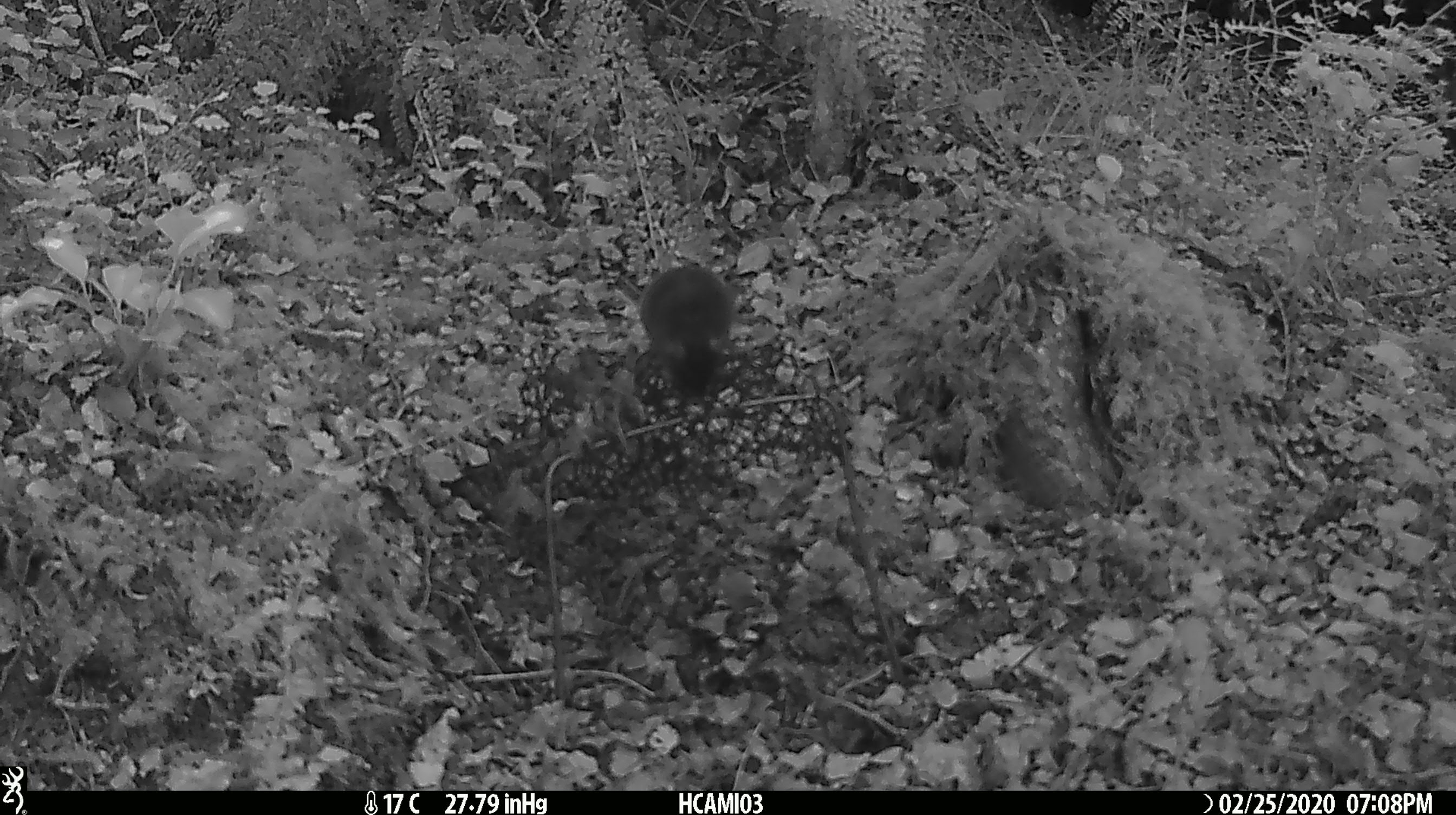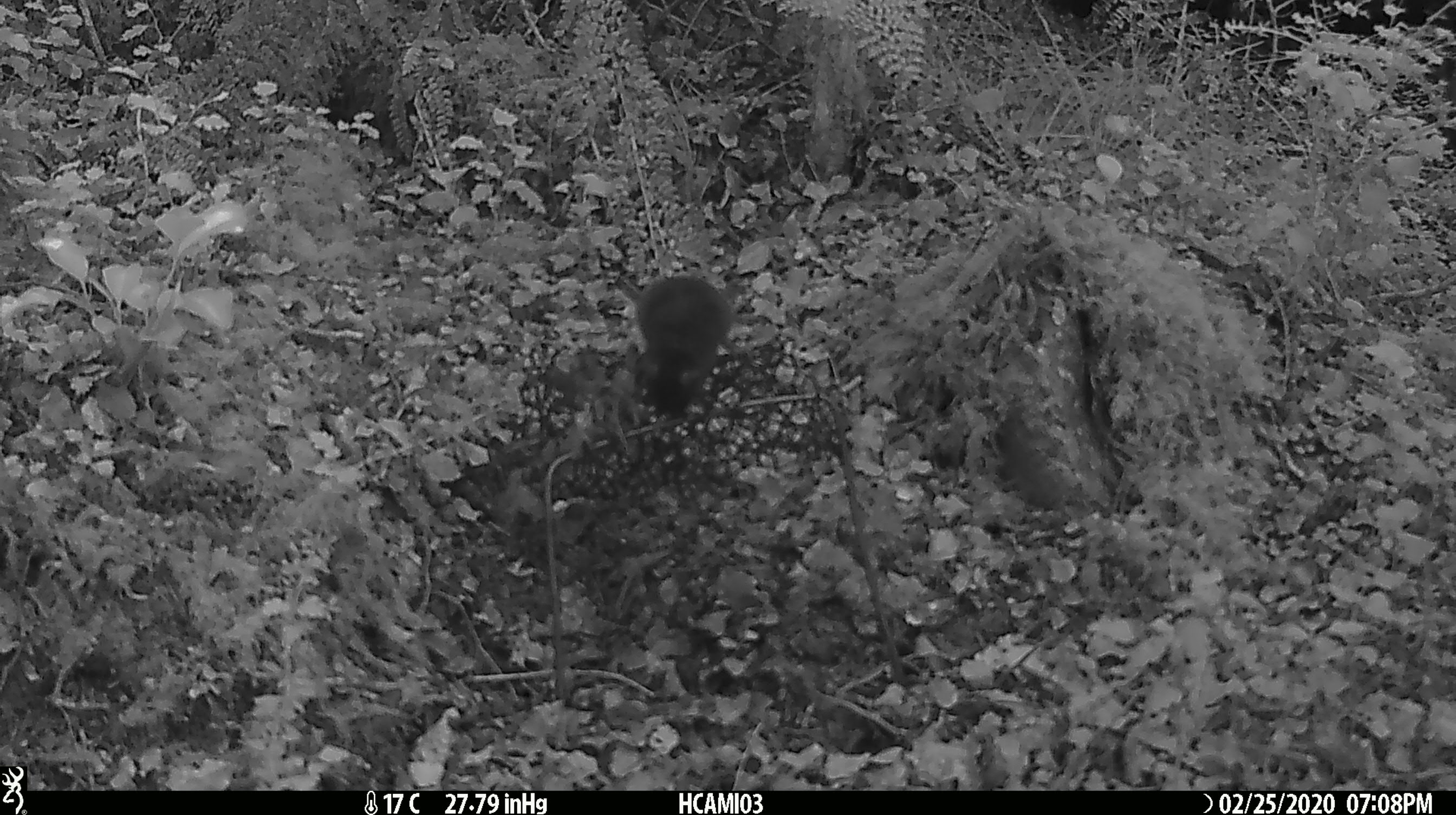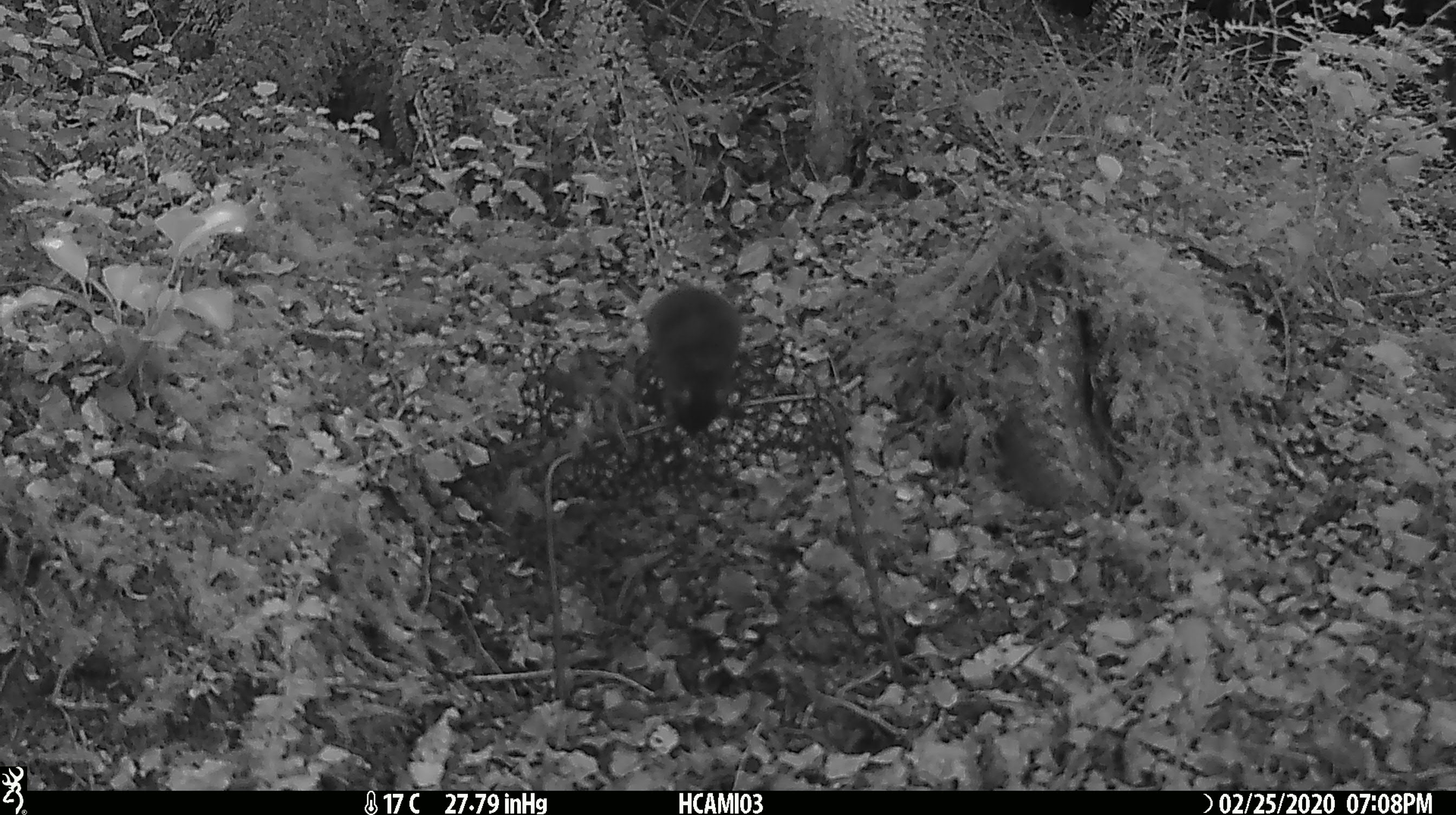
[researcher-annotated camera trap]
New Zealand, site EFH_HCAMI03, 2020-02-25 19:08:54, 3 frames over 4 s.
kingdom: Animalia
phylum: Chordata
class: Mammalia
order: Rodentia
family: Muridae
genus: Mus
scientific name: Mus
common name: mouse